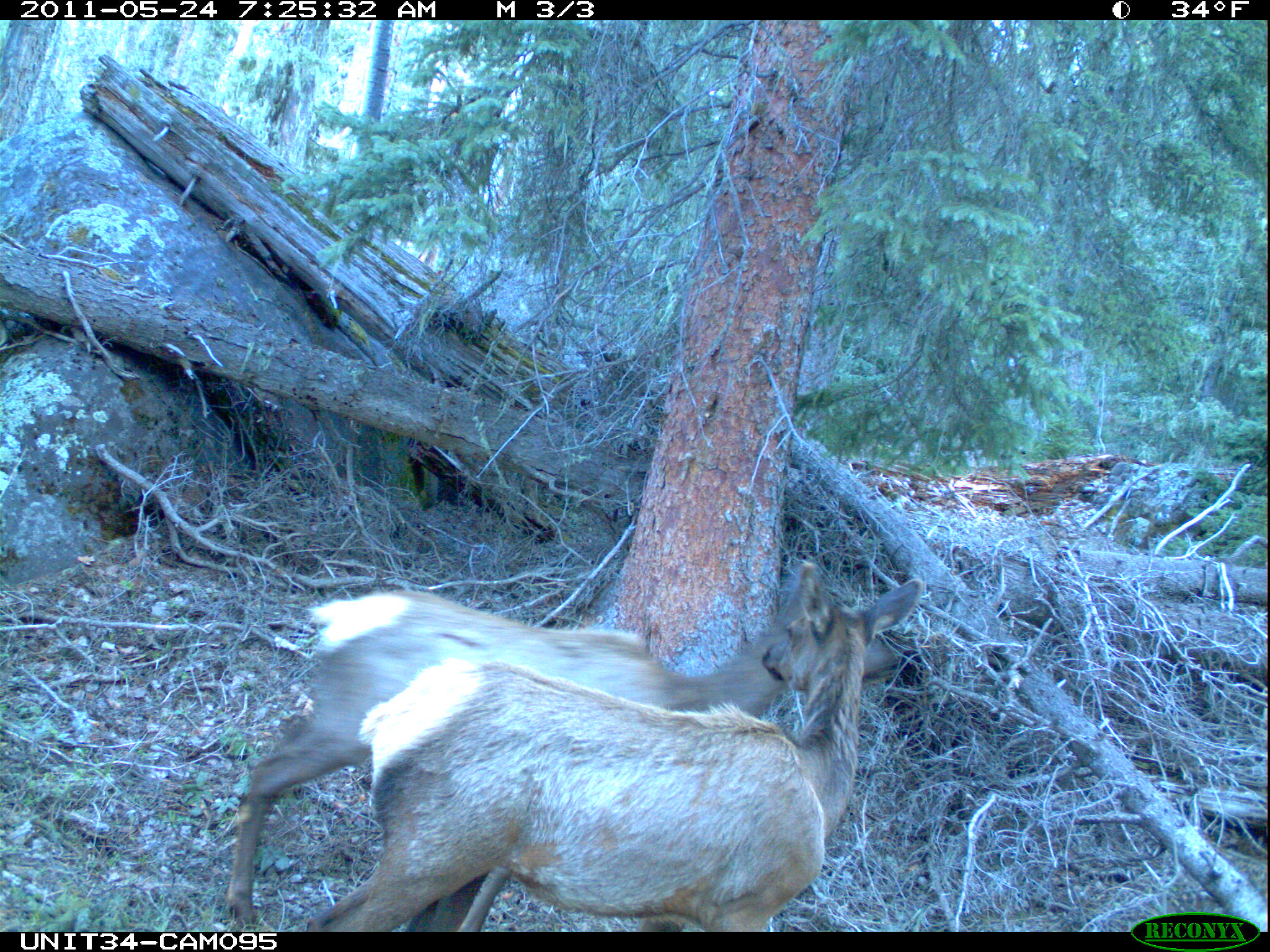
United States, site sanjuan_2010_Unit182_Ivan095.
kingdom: Animalia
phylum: Chordata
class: Mammalia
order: Artiodactyla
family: Cervidae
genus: Cervus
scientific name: Cervus elaphus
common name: red deer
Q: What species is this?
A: Cervus elaphus (red deer).